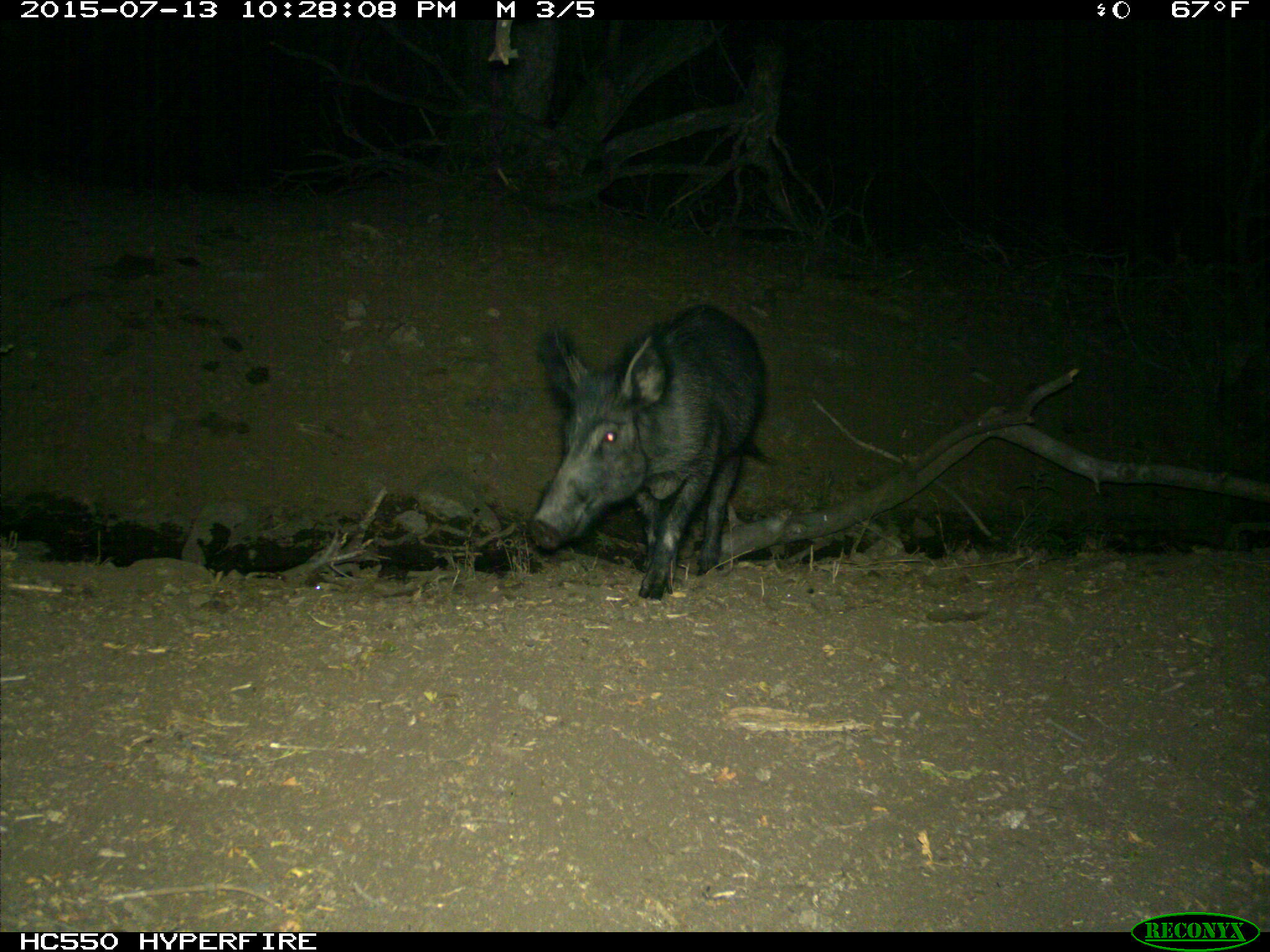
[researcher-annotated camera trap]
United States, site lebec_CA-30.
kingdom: Animalia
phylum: Chordata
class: Mammalia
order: Artiodactyla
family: Suidae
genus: Sus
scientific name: Sus scrofa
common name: wild boar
Sus scrofa (wild boar).